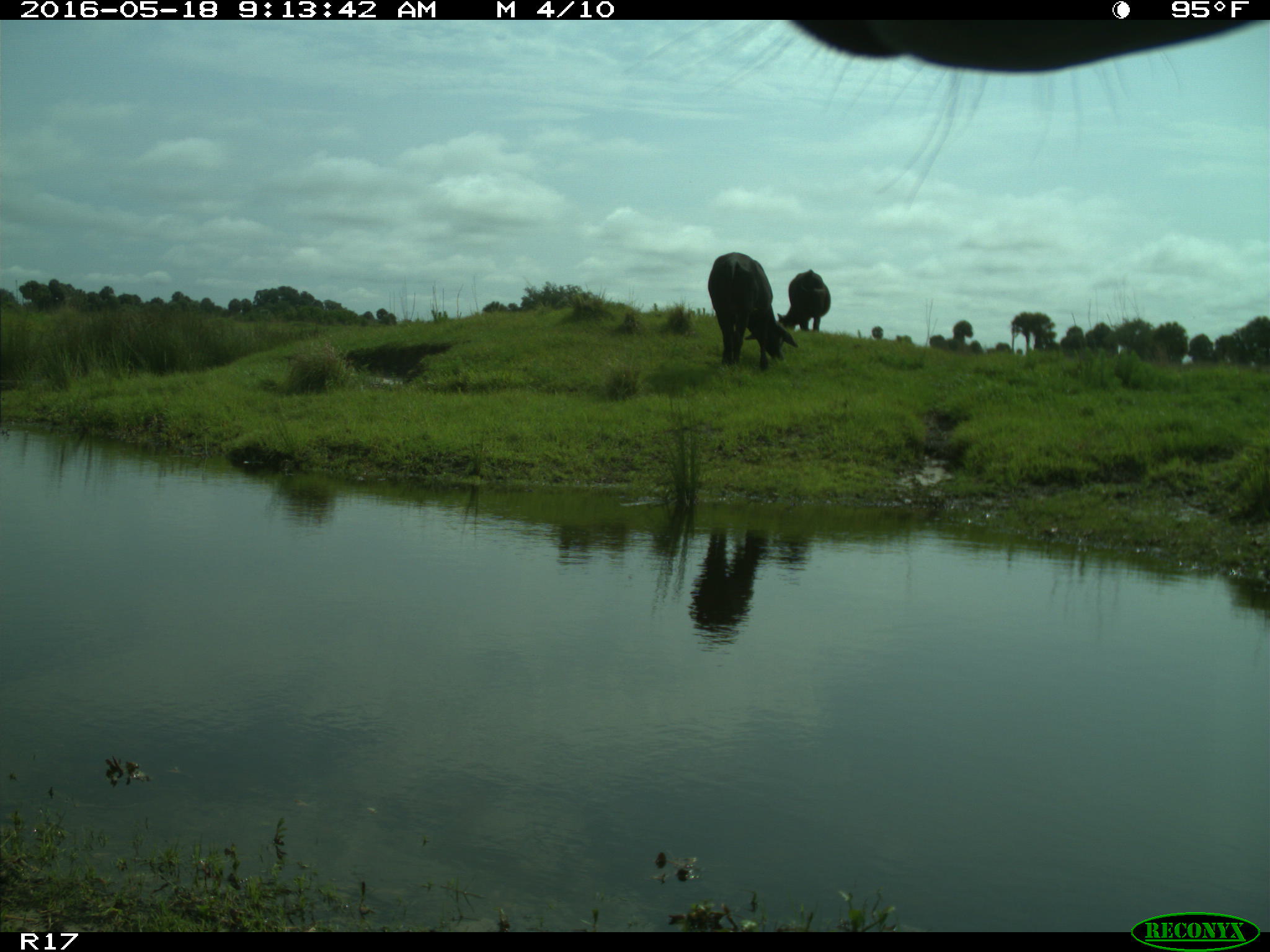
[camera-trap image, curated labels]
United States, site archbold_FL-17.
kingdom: Animalia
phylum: Chordata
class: Mammalia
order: Artiodactyla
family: Bovidae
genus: Bos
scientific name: Bos taurus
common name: domestic cow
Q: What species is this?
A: Bos taurus (domestic cow).